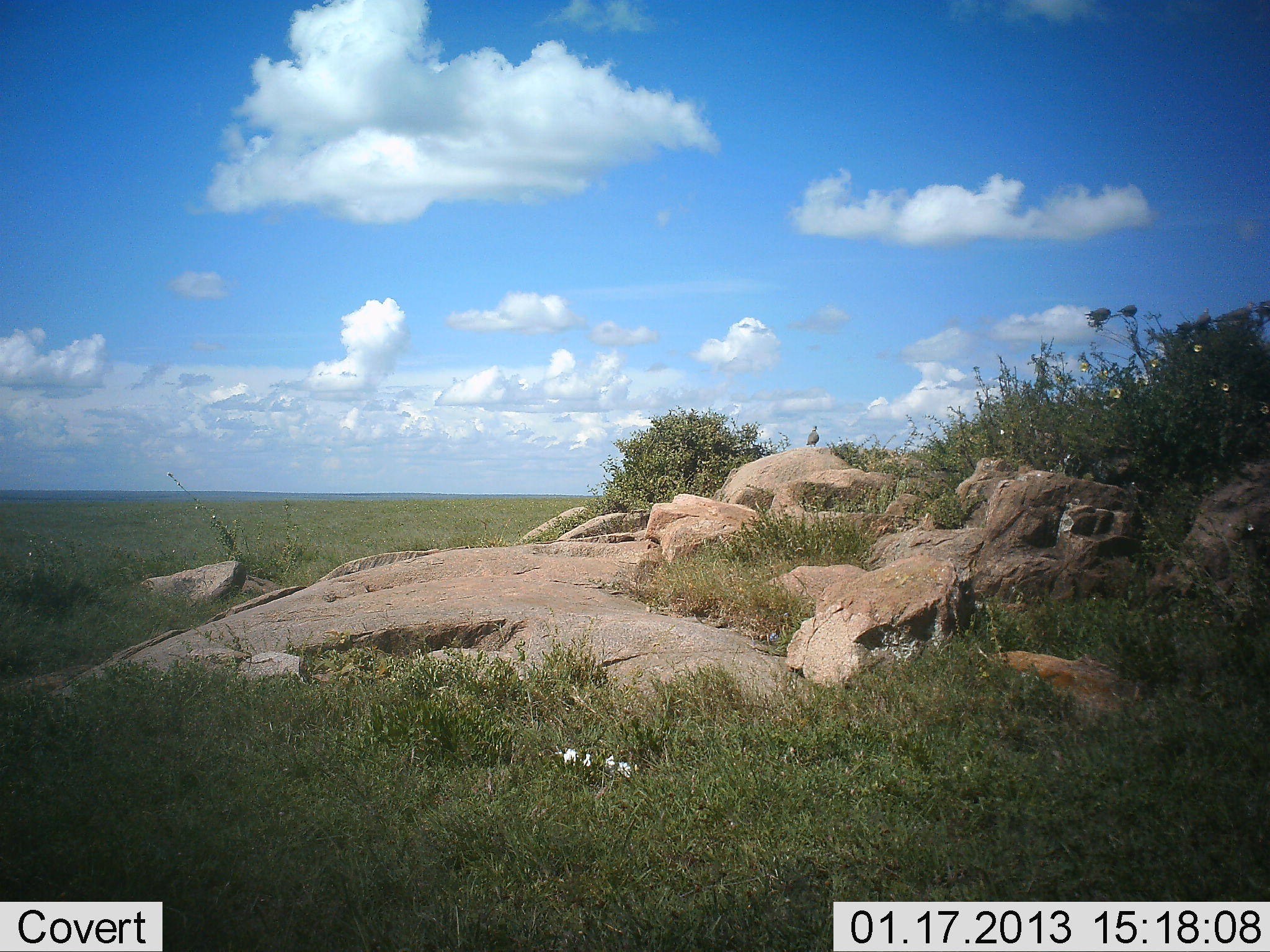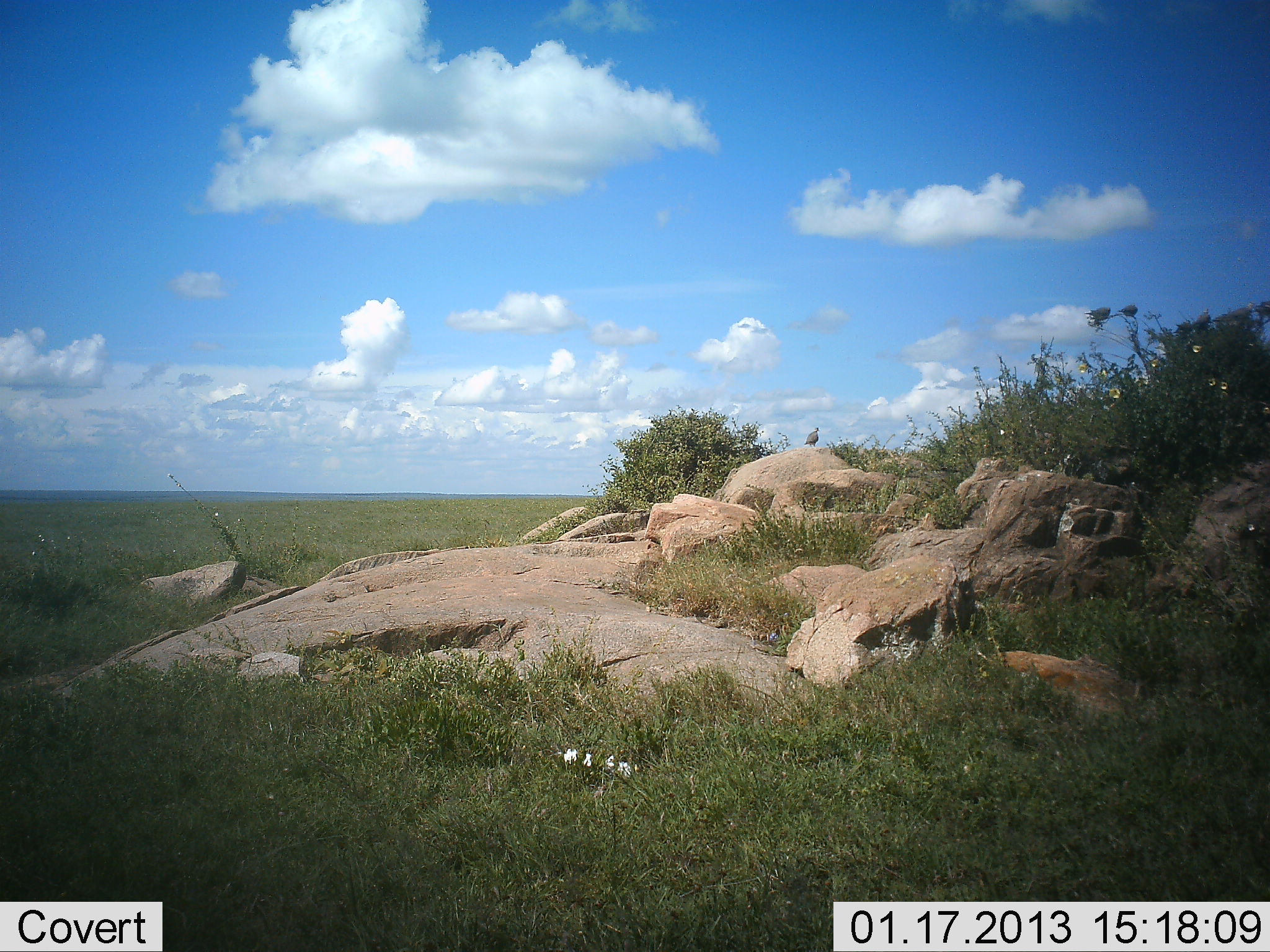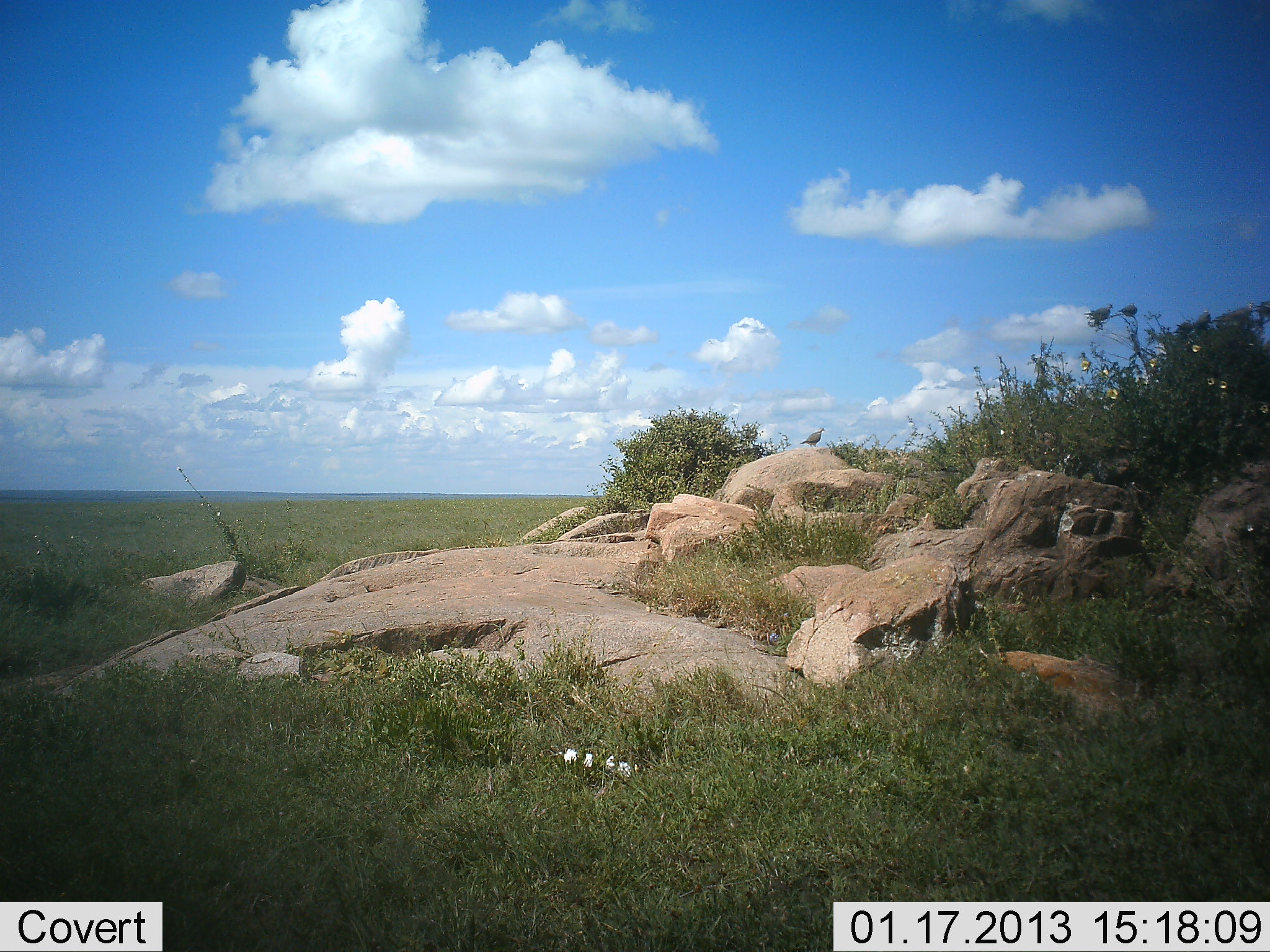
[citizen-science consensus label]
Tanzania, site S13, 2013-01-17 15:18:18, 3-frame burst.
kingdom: Animalia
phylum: Chordata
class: Aves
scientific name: Aves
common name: bird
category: otherbird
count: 1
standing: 88%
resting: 12%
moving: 0%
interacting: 0%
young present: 0%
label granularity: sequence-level